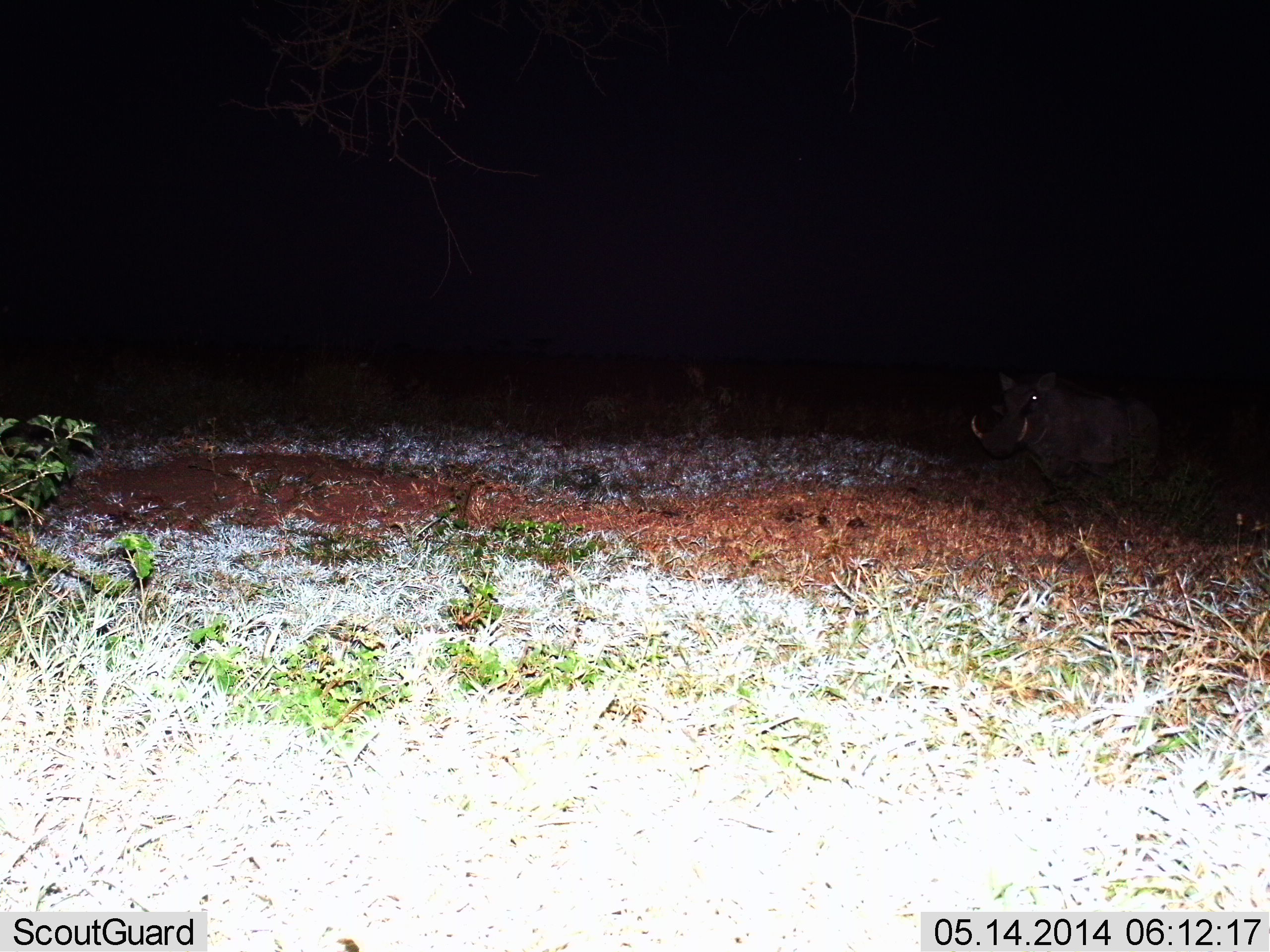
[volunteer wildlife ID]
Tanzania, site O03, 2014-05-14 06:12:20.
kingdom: Animalia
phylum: Chordata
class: Mammalia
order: Artiodactyla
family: Suidae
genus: Phacochoerus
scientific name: Phacochoerus africanus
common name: warthog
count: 1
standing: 80%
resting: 0%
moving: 30%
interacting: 0%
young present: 0%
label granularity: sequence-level